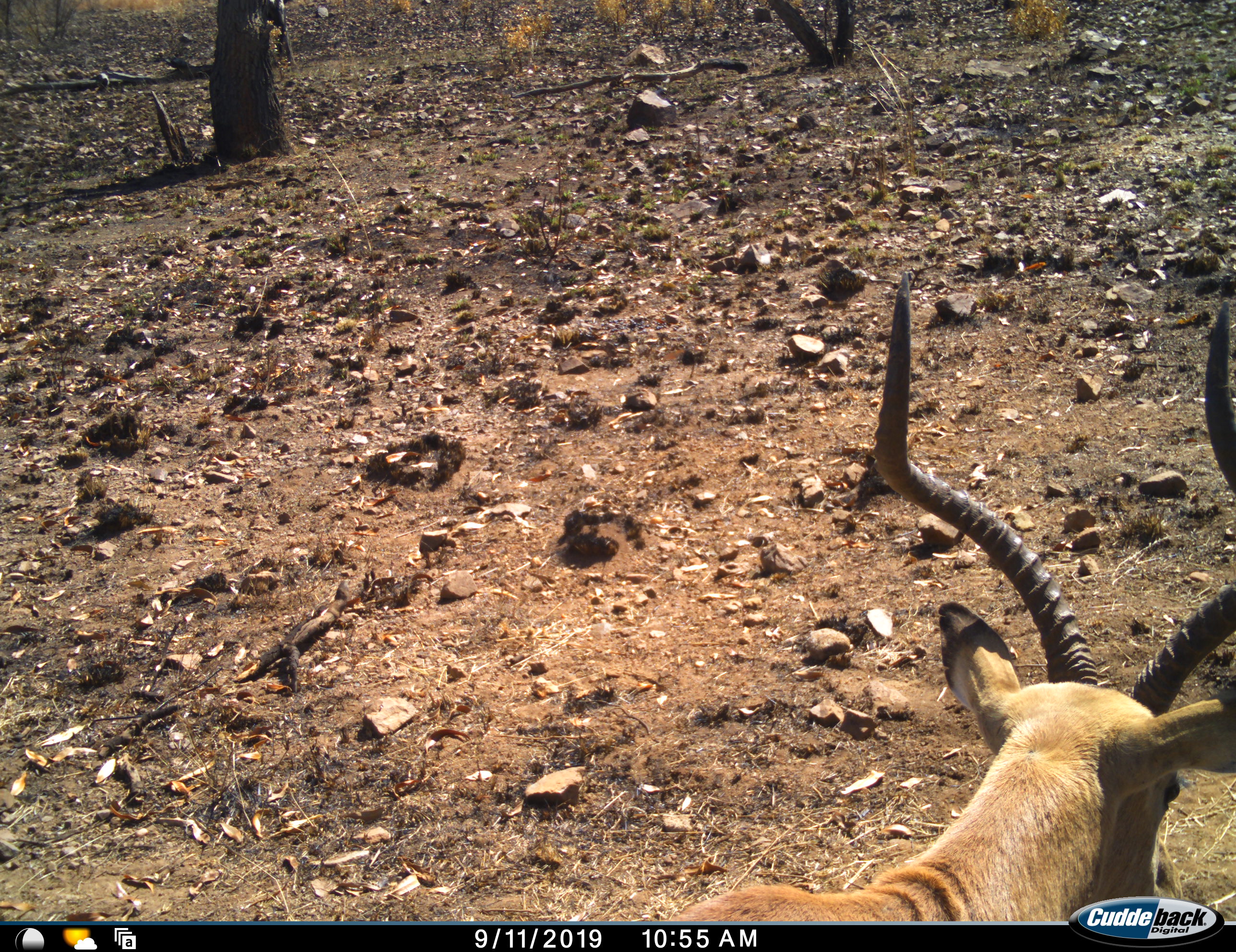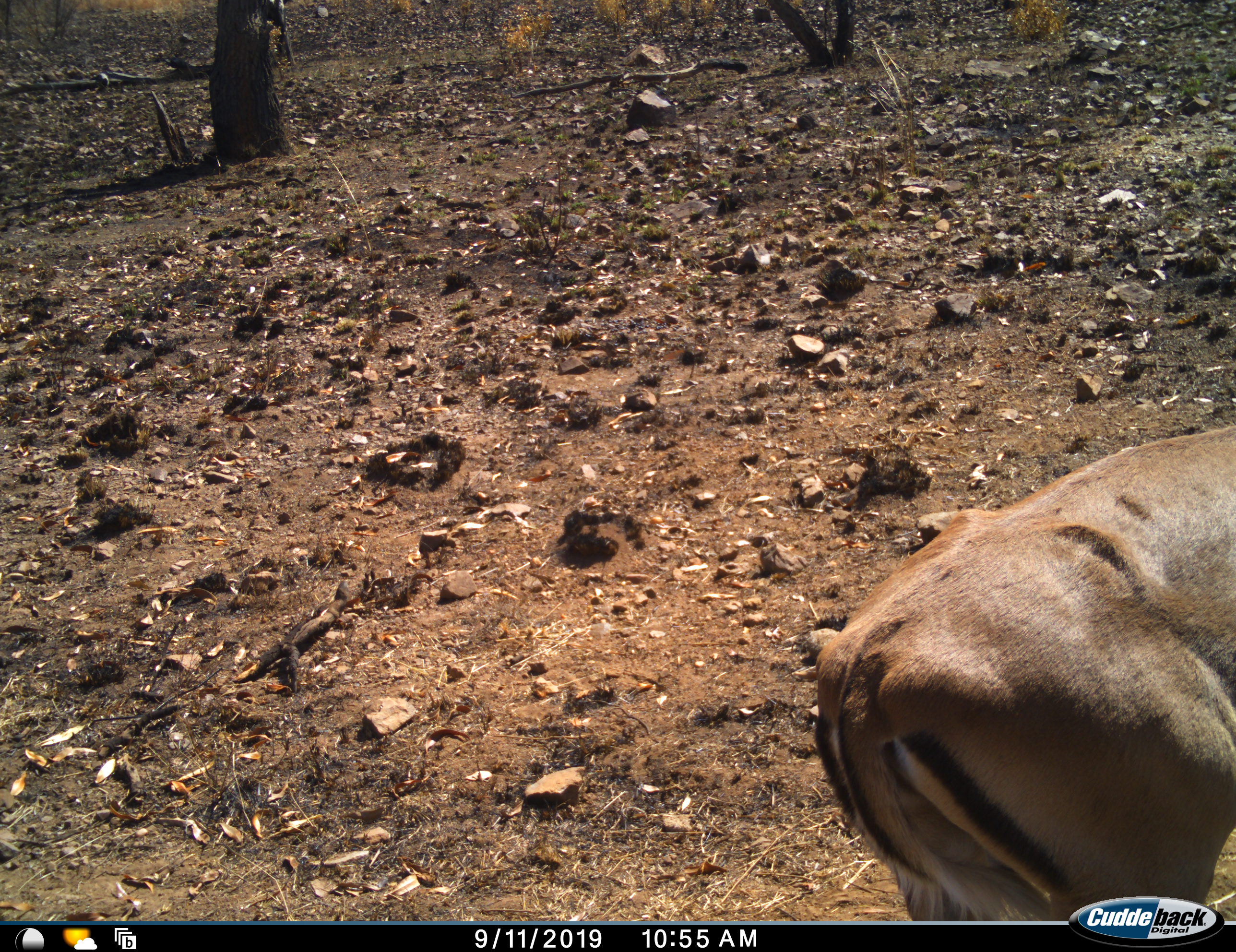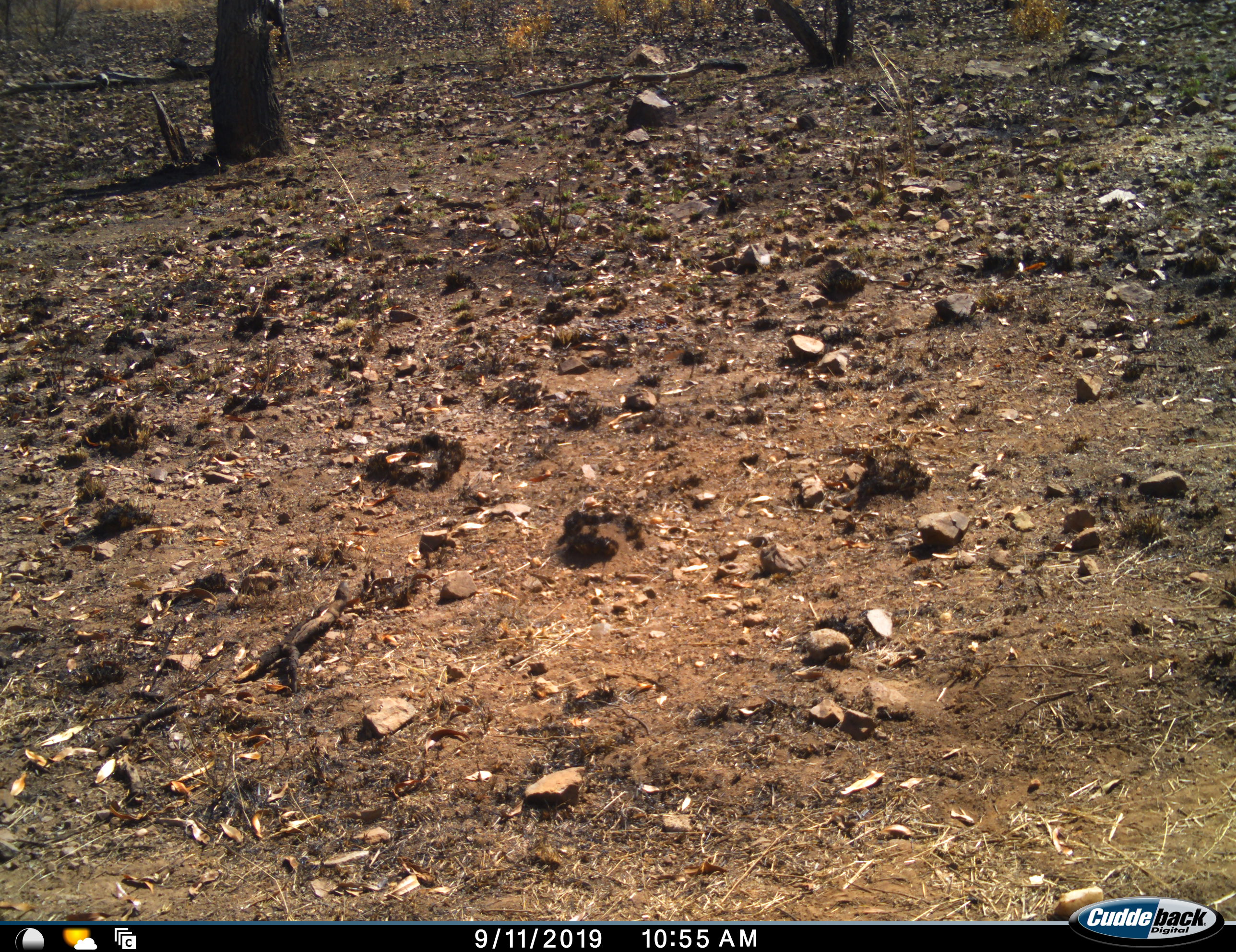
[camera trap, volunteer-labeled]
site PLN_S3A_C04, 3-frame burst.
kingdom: Animalia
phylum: Chordata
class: Mammalia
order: Artiodactyla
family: Bovidae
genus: Aepyceros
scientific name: Aepyceros melampus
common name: impala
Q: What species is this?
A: Impala (Aepyceros melampus).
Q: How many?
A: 1.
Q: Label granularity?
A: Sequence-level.